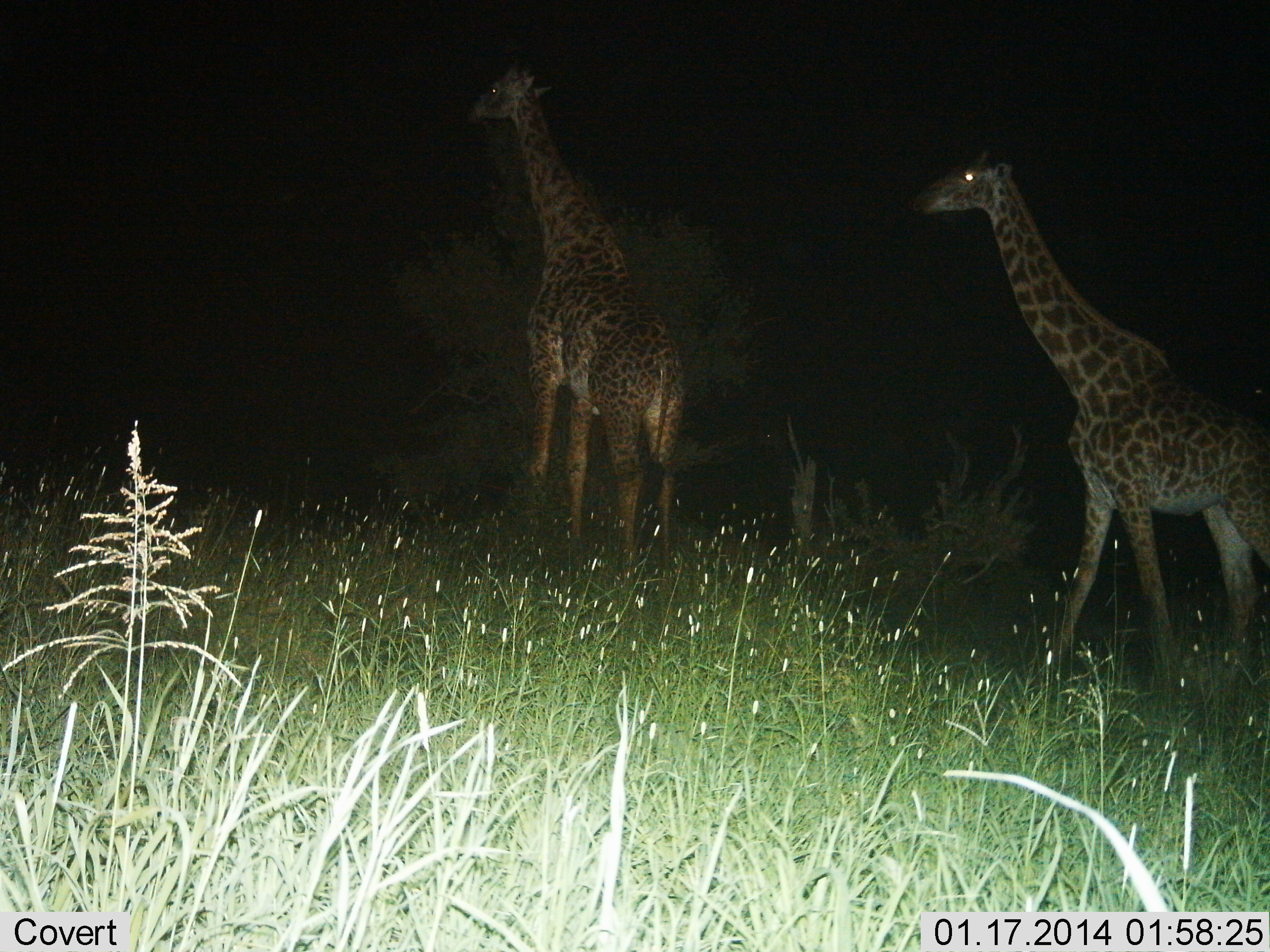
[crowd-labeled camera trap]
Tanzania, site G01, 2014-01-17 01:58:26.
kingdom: Animalia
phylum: Chordata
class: Mammalia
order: Artiodactyla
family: Giraffidae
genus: Giraffa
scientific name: Giraffa camelopardalis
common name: giraffe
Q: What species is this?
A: Giraffe (Giraffa camelopardalis).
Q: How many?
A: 2.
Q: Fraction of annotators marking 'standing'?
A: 60%.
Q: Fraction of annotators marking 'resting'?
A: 0%.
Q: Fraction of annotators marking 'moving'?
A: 70%.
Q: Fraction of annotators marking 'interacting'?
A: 0%.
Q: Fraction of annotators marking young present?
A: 0%.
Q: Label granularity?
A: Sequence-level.